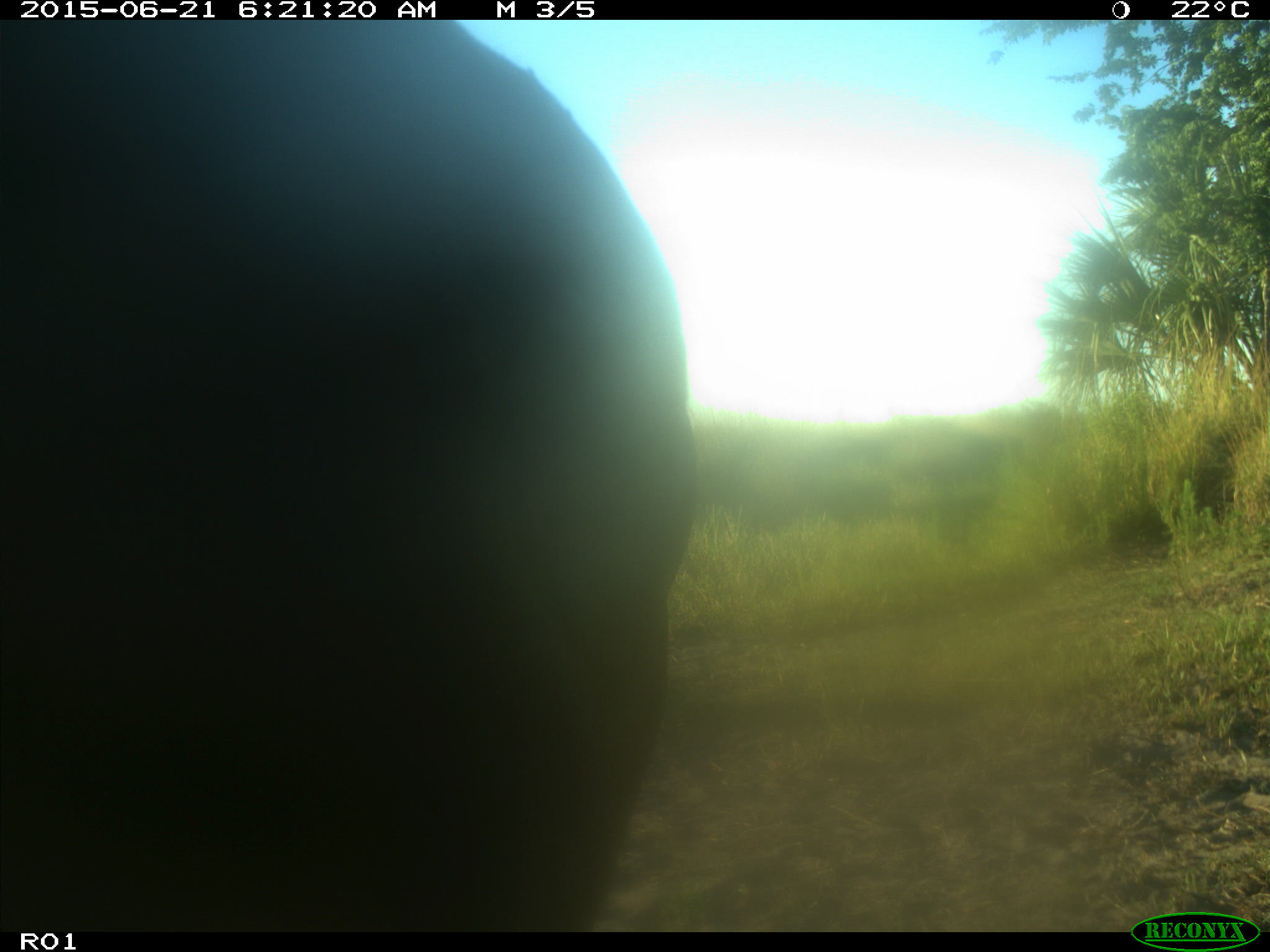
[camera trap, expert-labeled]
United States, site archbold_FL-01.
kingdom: Animalia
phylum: Chordata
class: Mammalia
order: Artiodactyla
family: Bovidae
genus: Bos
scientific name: Bos taurus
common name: domestic cow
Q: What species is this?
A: Bos taurus (domestic cow).